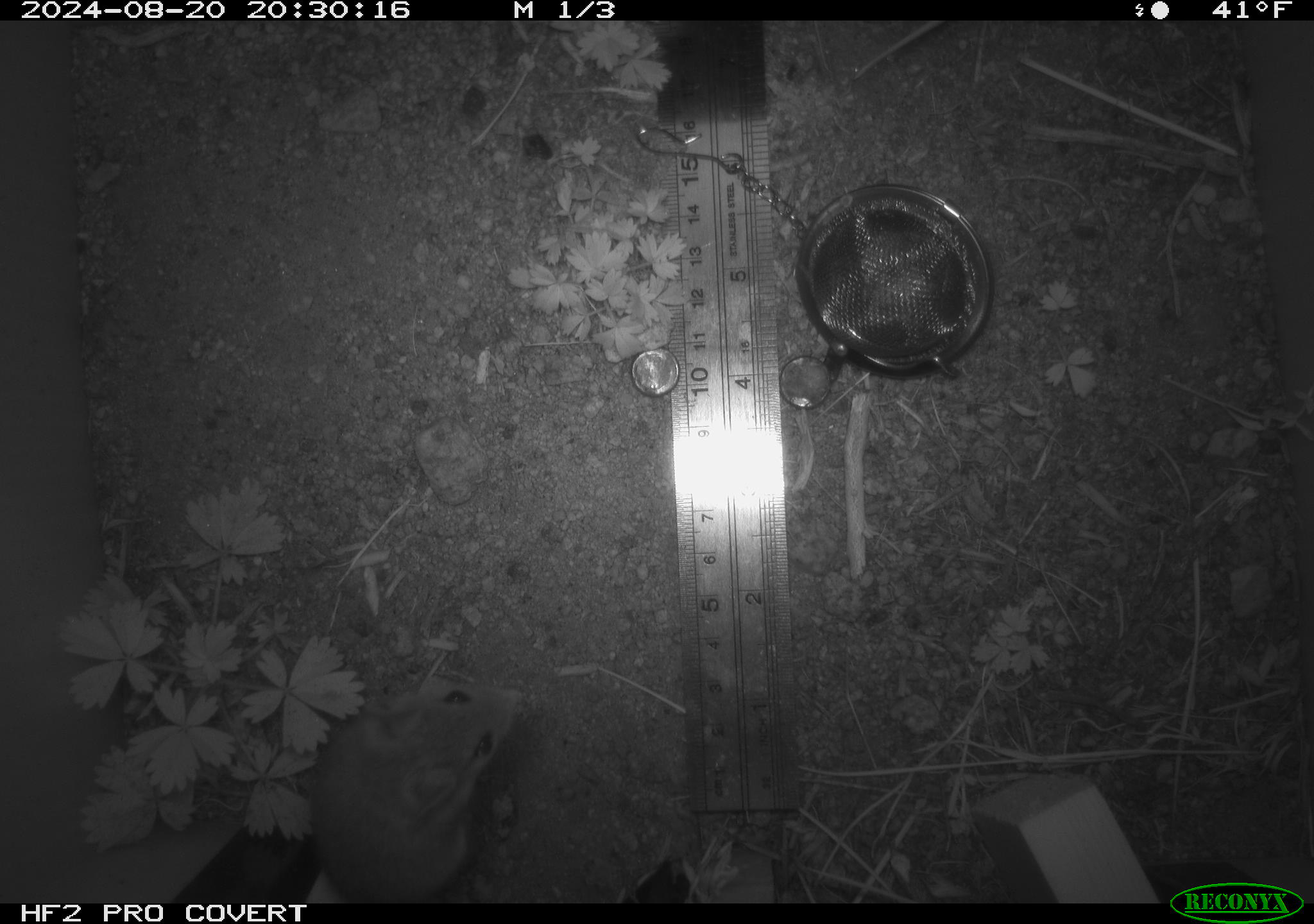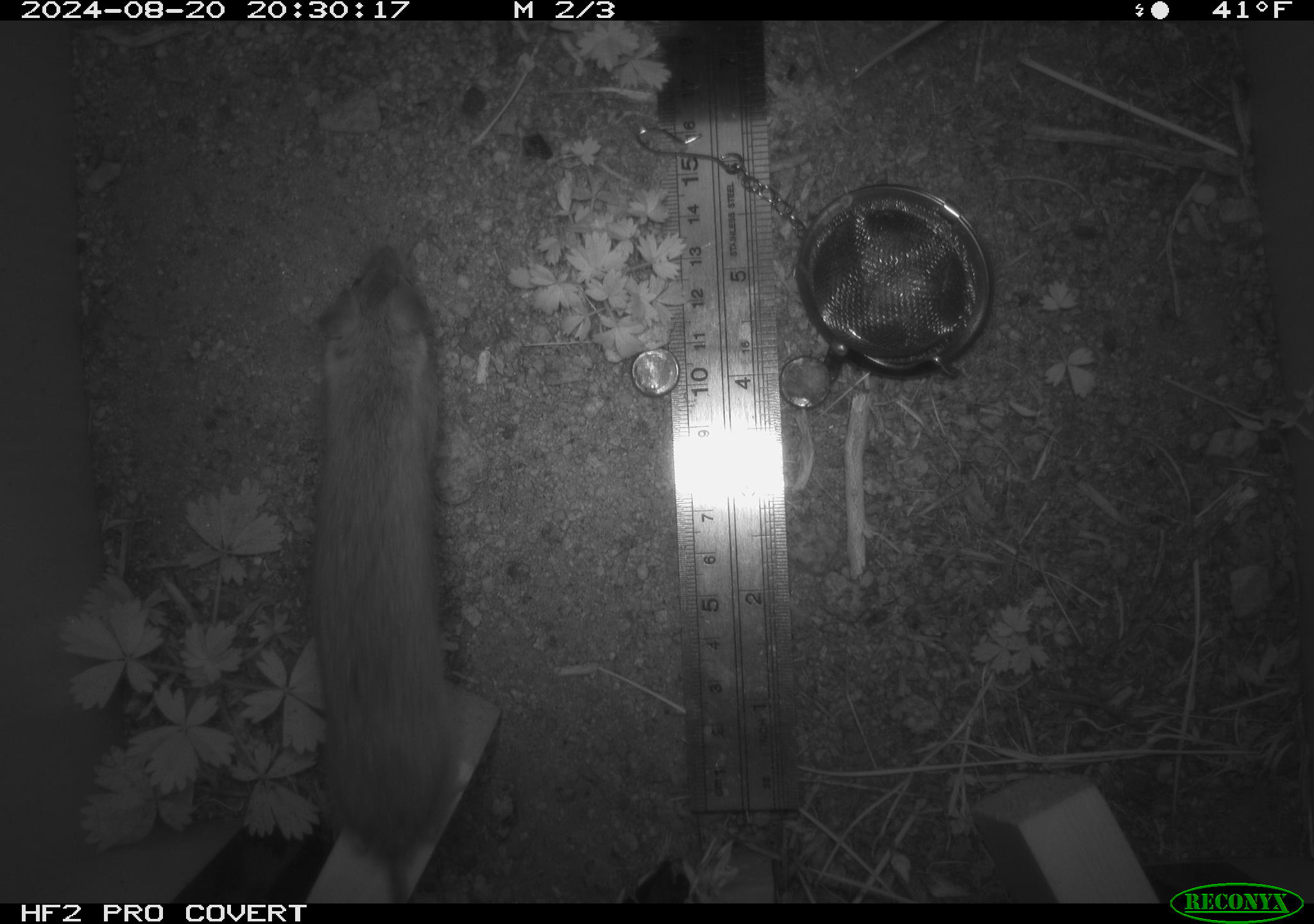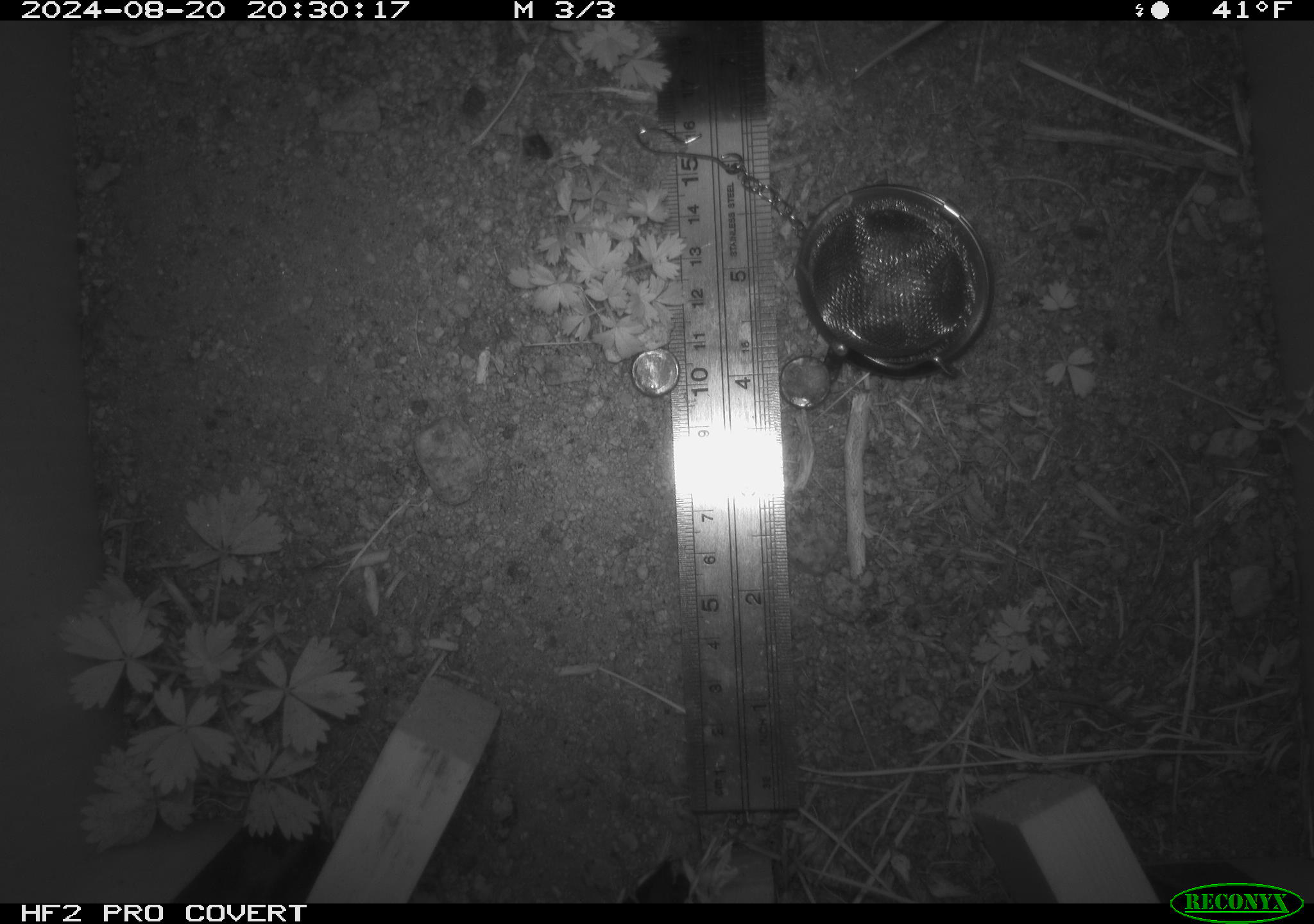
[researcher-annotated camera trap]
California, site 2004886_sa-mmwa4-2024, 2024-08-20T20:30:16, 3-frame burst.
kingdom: Animalia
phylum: Chordata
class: Mammalia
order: Rodentia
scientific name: Rodentia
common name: mouse species